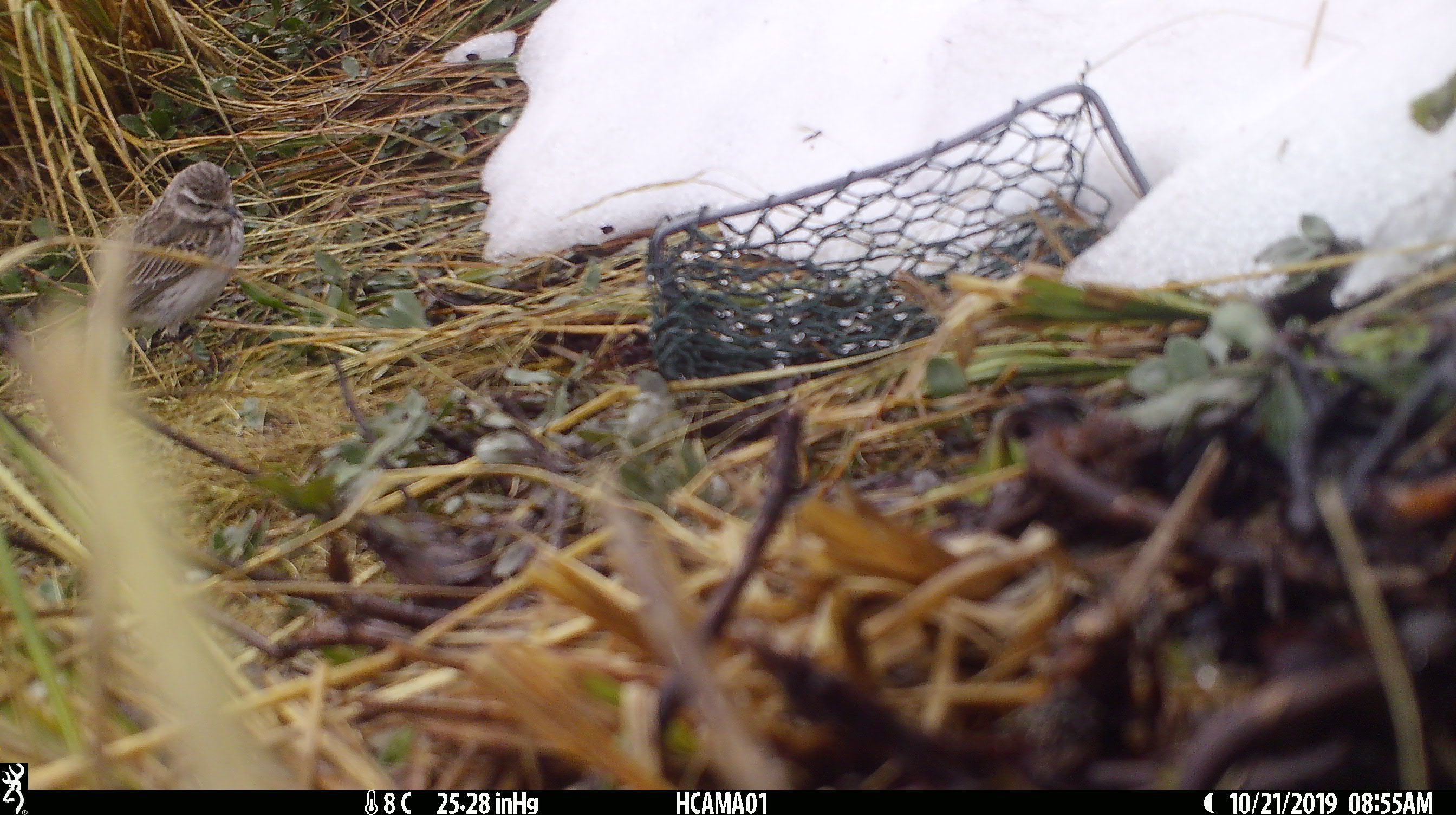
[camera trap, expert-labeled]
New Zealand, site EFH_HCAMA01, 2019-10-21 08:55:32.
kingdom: Animalia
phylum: Chordata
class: Aves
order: Passeriformes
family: Motacillidae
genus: Anthus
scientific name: Anthus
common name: pipit